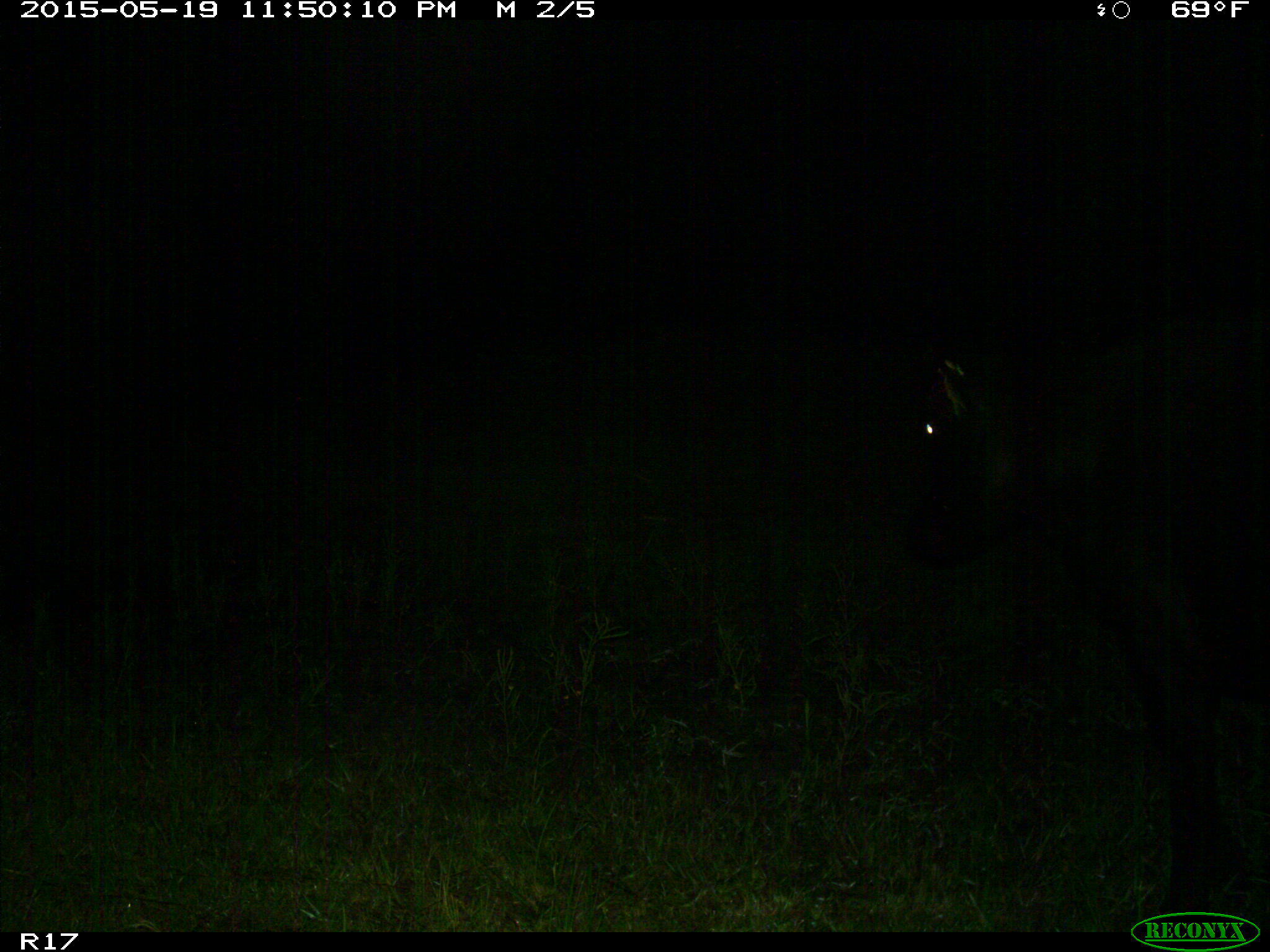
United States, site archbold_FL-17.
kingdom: Animalia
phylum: Chordata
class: Mammalia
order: Artiodactyla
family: Bovidae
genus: Bos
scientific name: Bos taurus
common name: domestic cow